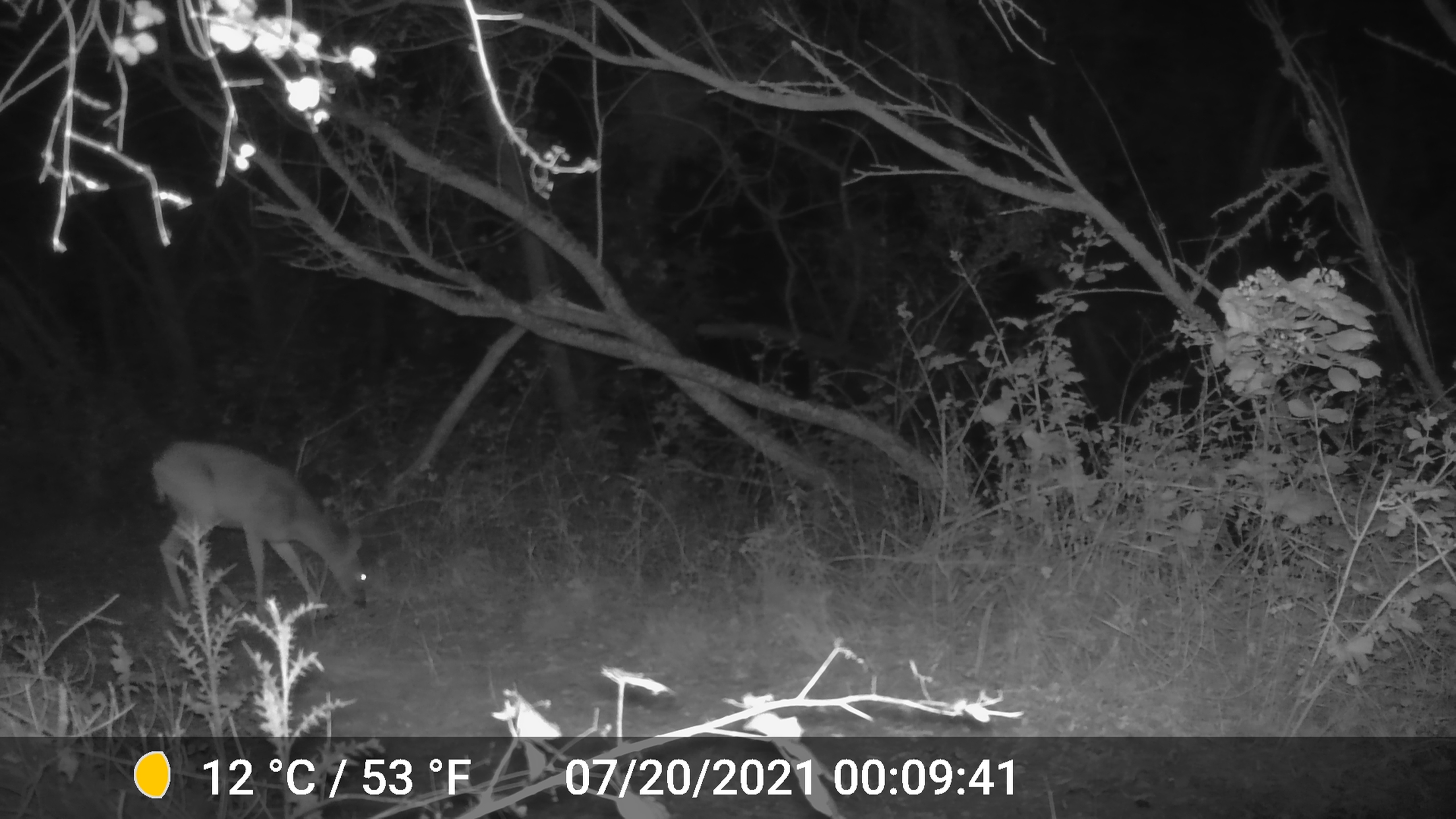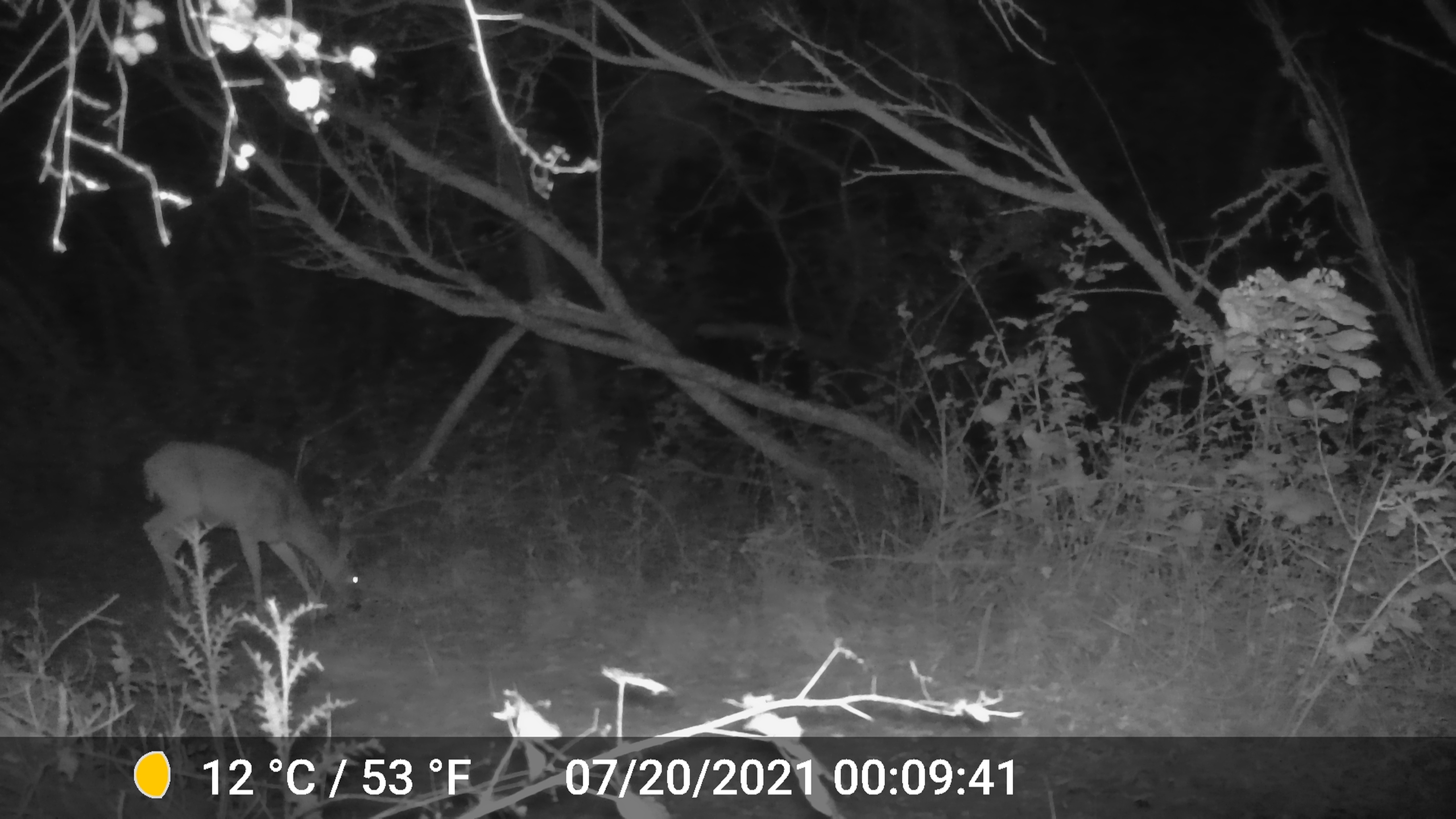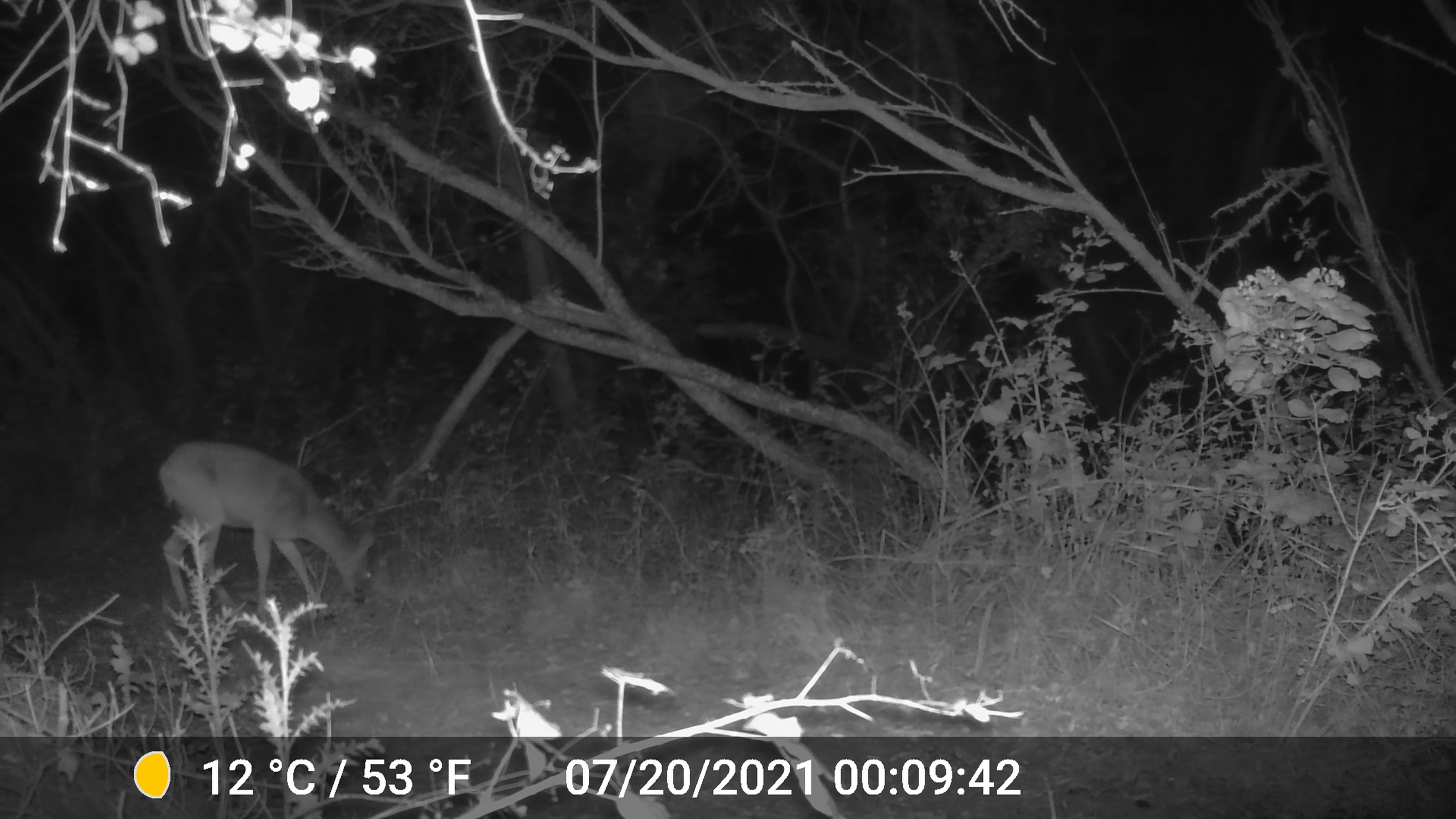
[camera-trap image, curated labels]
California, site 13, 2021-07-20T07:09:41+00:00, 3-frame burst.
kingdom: Animalia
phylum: Chordata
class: Mammalia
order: Artiodactyla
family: Cervidae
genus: Odocoileus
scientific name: Odocoileus hemionus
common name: mule deer